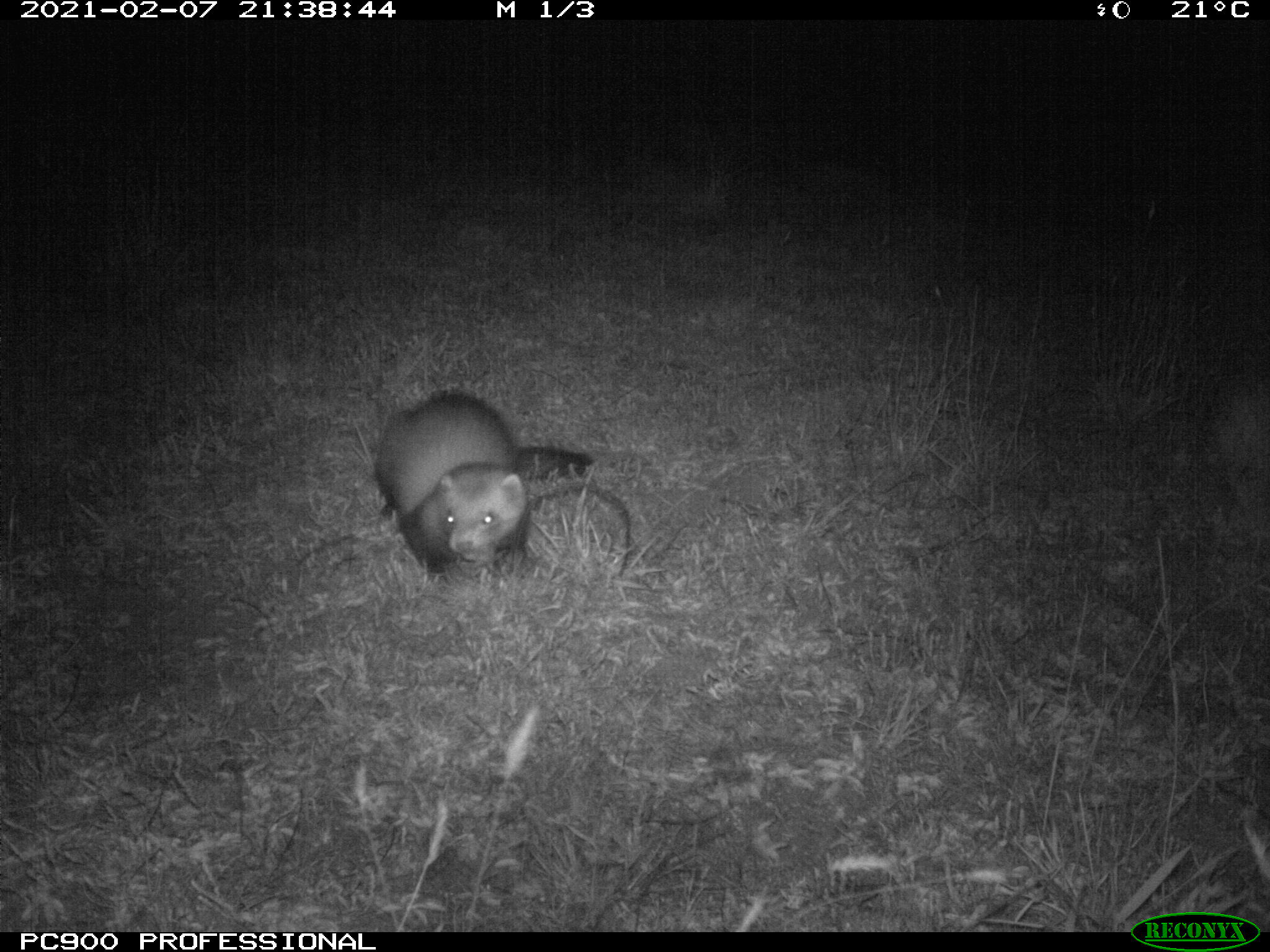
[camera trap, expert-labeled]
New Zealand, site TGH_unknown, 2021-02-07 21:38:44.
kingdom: Animalia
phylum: Chordata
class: Mammalia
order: Carnivora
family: Mustelidae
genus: Mustela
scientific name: Mustela furo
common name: ferret